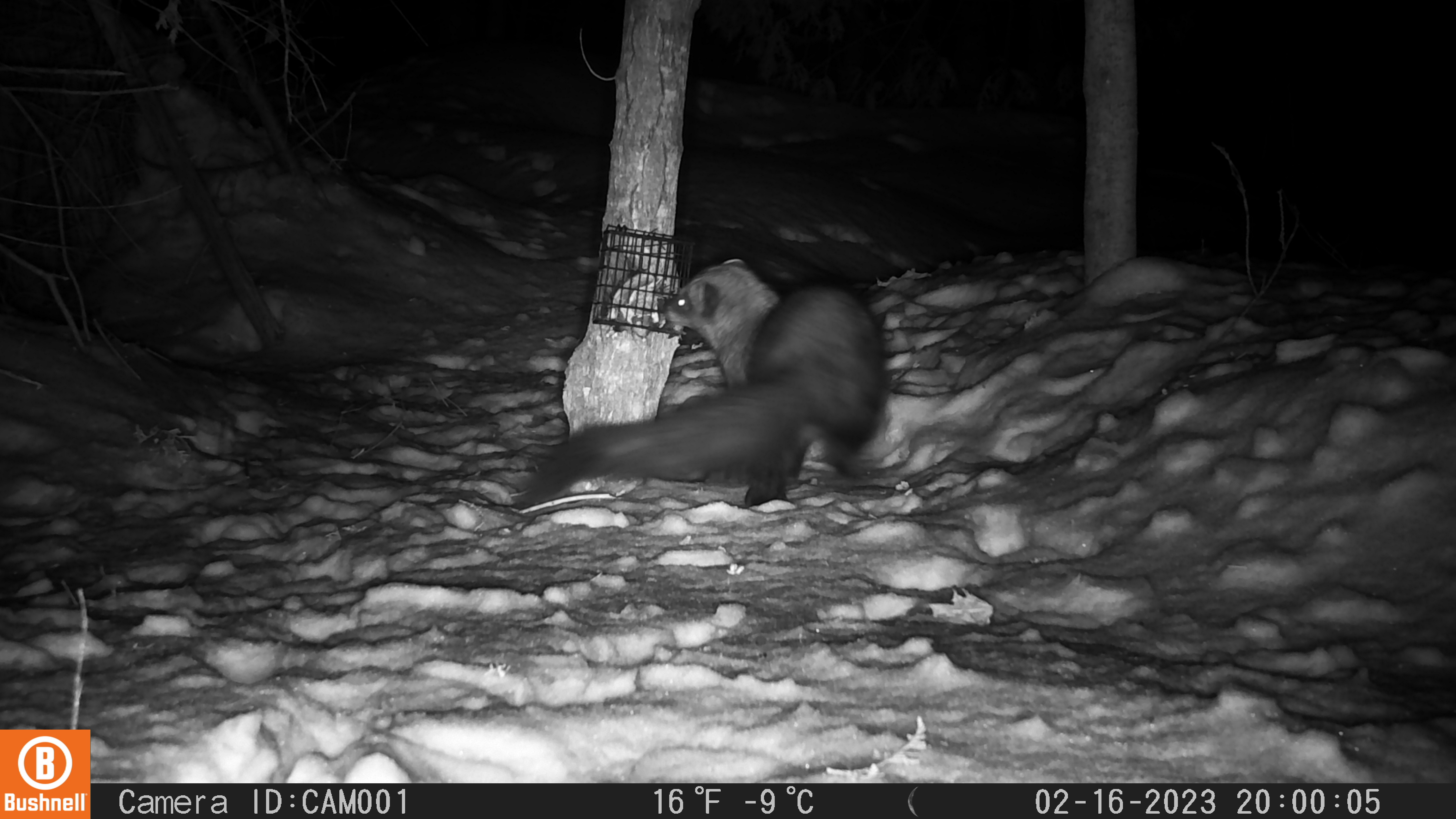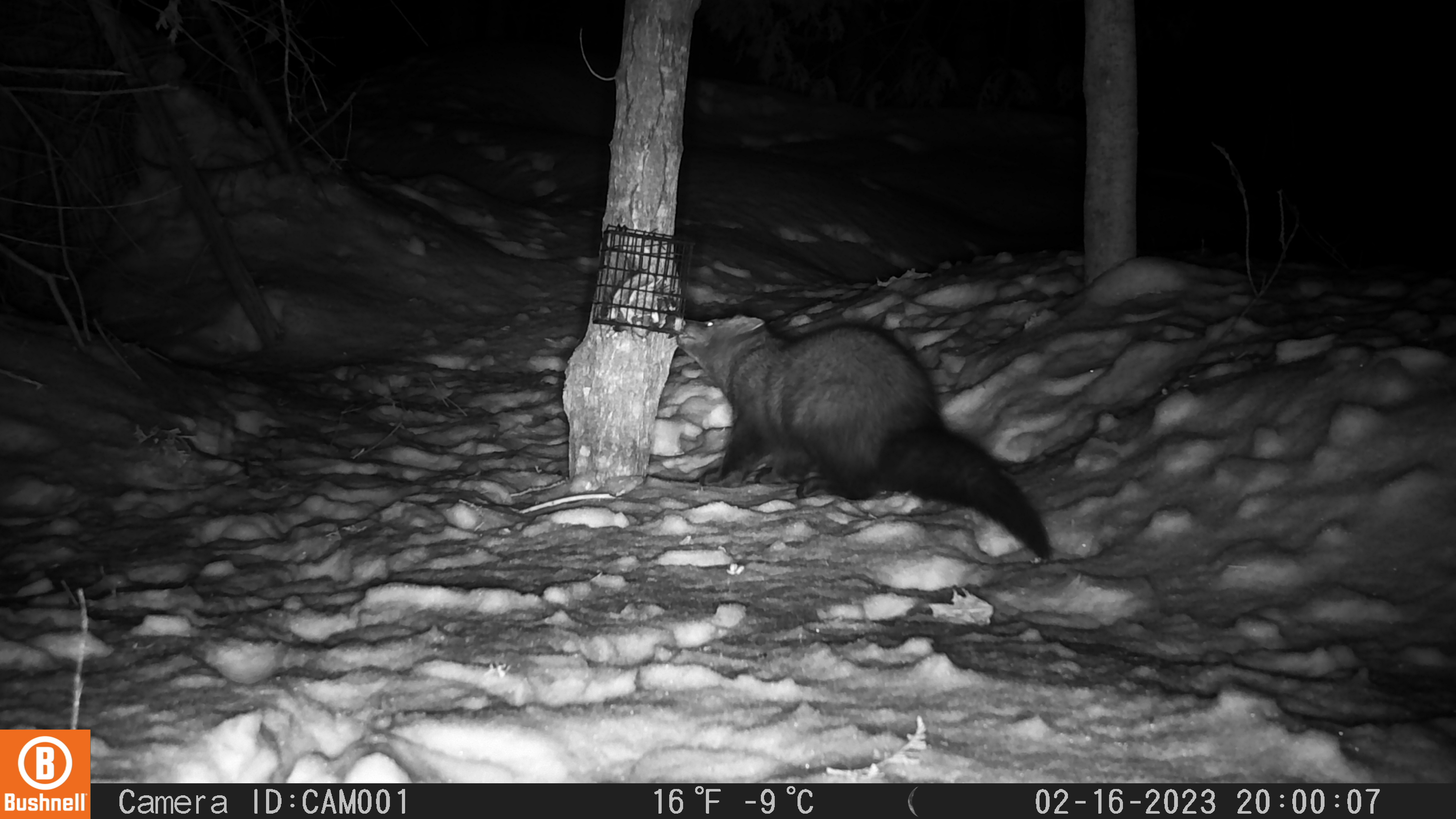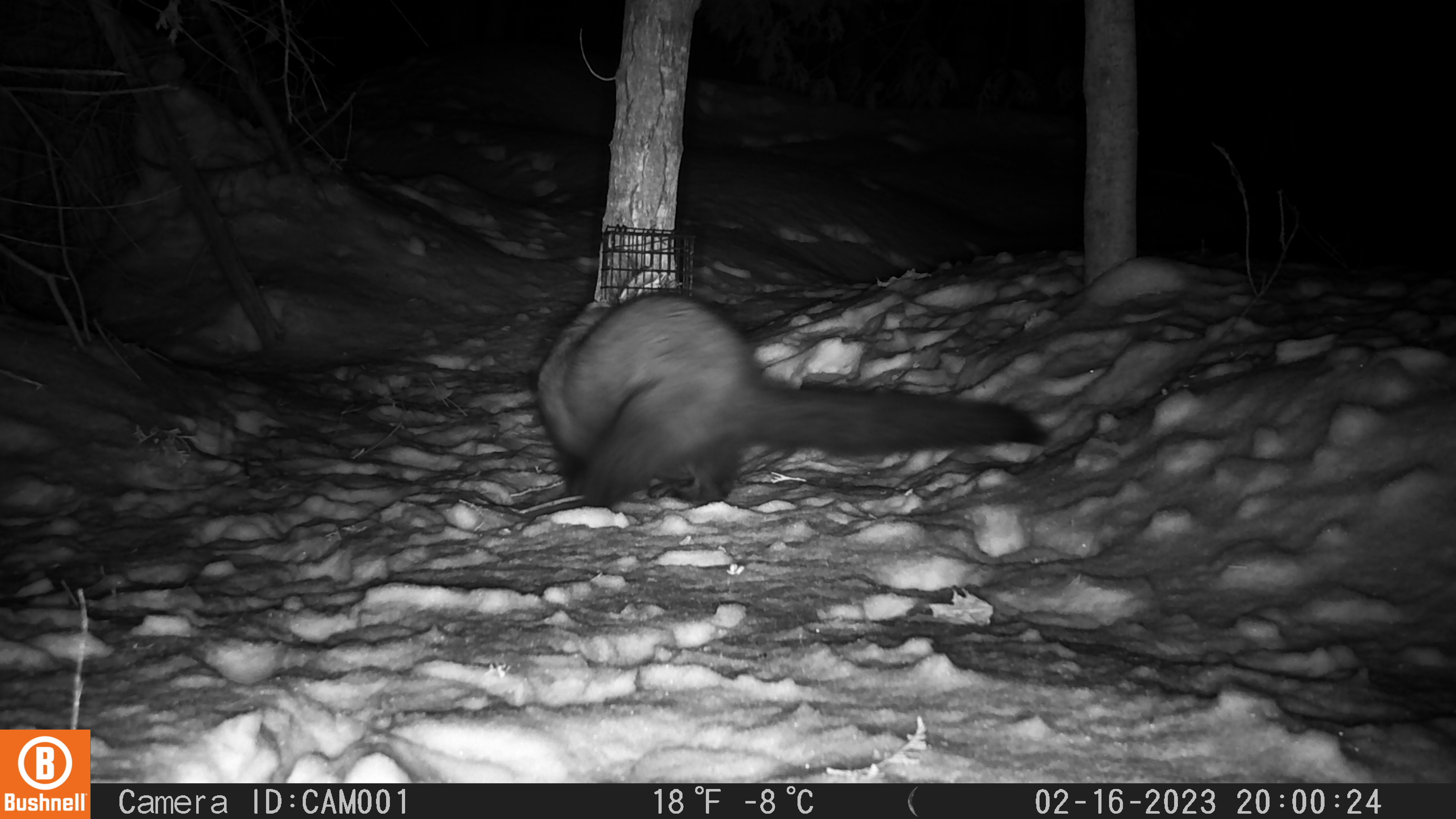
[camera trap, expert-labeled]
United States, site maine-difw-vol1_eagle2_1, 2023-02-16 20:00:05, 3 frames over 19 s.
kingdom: Animalia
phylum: Chordata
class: Mammalia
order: Carnivora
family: Mustelidae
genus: Pekania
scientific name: Pekania pennanti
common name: fisher